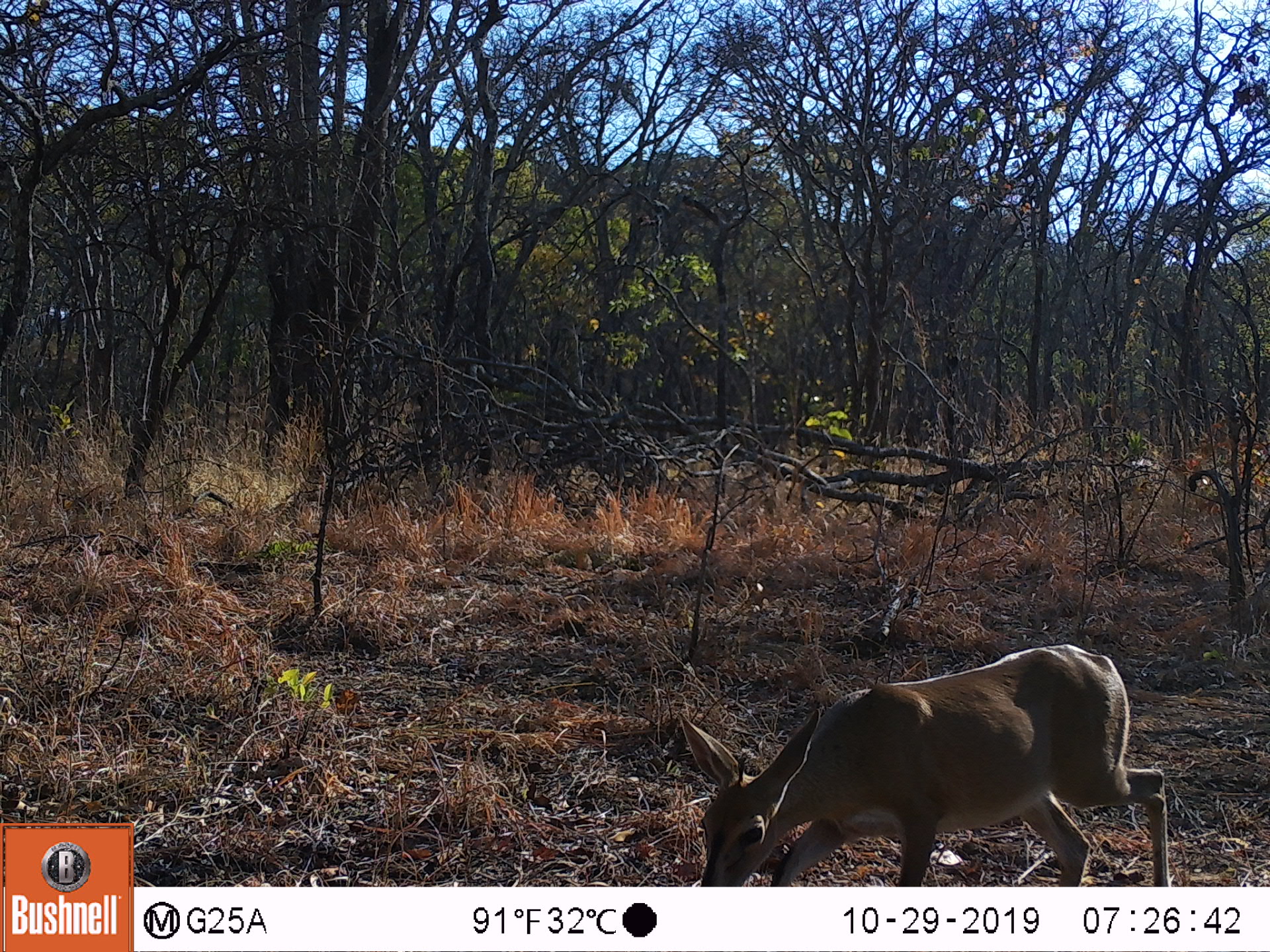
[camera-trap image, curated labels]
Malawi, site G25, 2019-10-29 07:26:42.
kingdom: Animalia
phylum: Chordata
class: Mammalia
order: Artiodactyla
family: Bovidae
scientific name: Antilopinae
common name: small antelope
Small antelope (Antilopinae), count 1.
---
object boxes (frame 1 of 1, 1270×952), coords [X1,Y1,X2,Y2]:
small antelope: [674,638,1170,886]